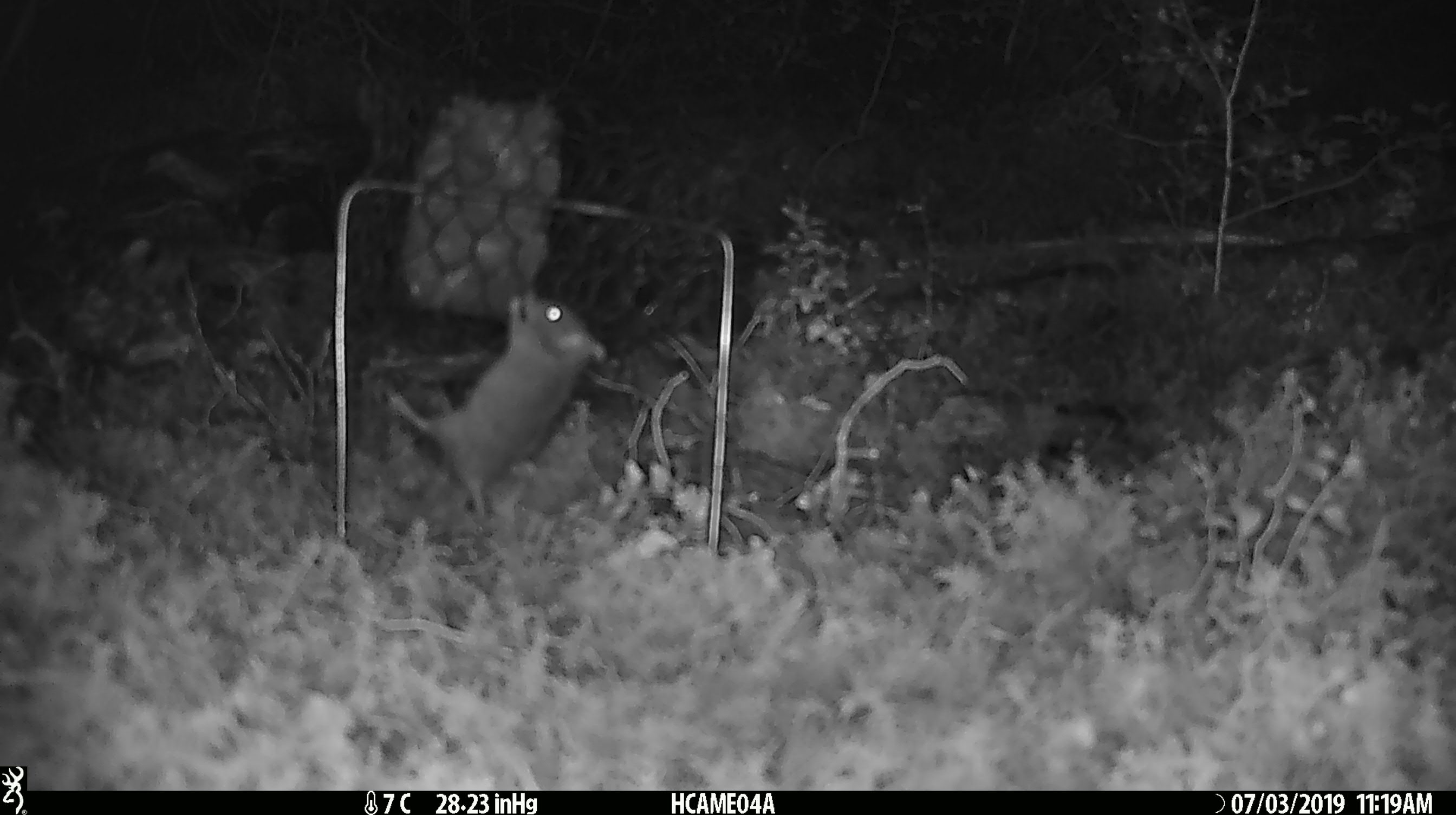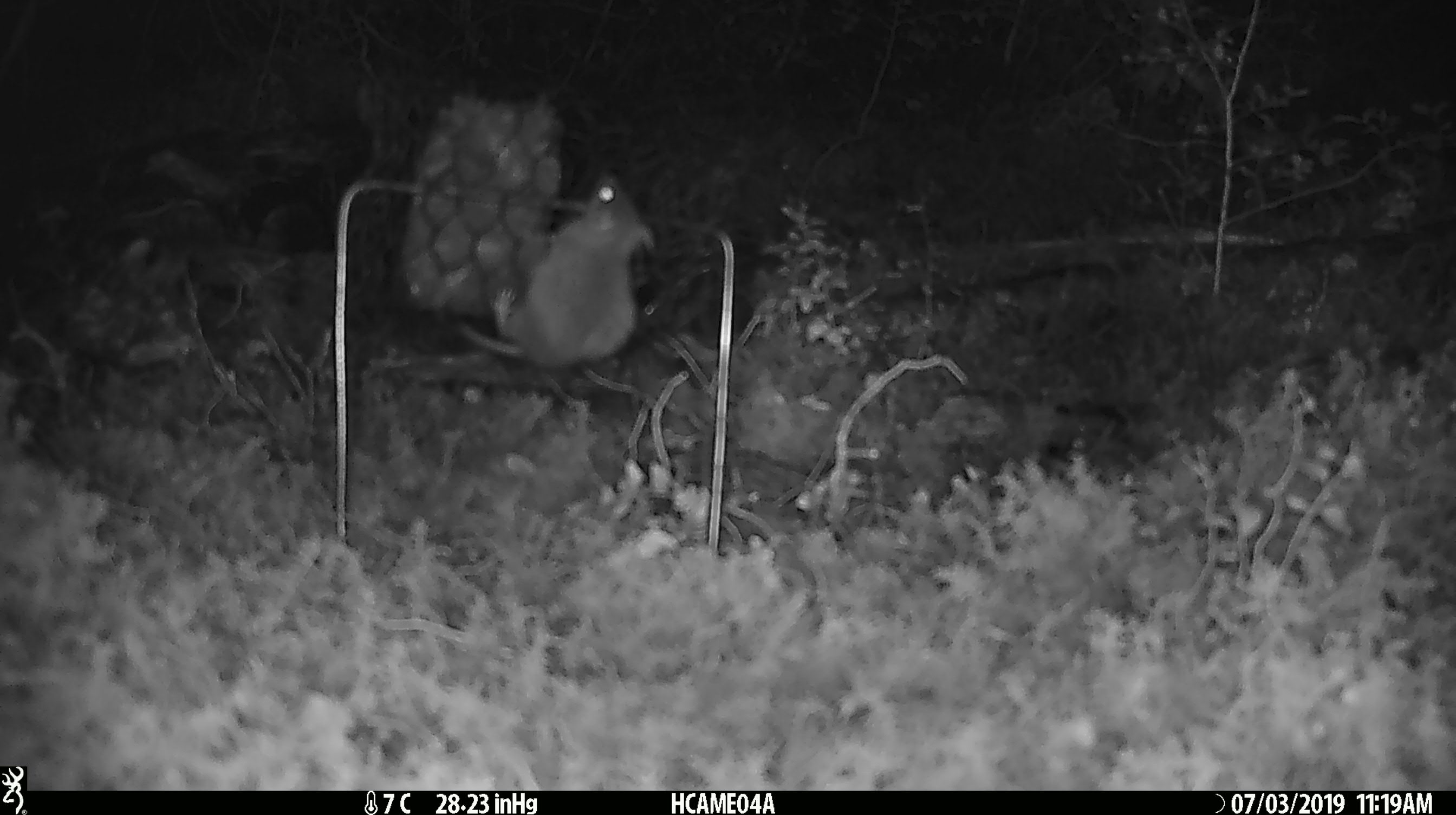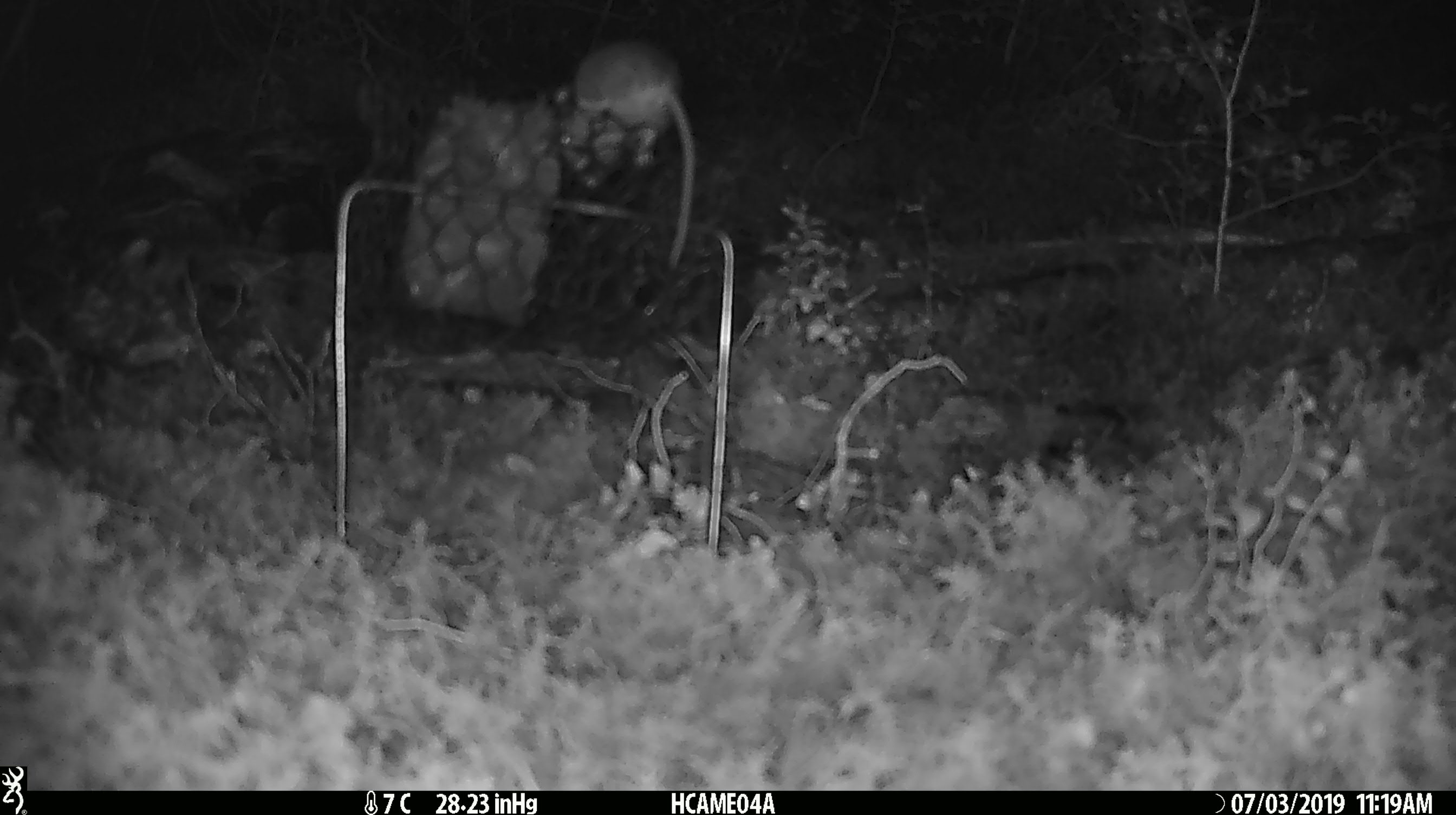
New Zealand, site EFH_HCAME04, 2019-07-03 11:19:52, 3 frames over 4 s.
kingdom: Animalia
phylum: Chordata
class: Mammalia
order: Rodentia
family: Muridae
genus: Mus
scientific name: Mus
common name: mouse